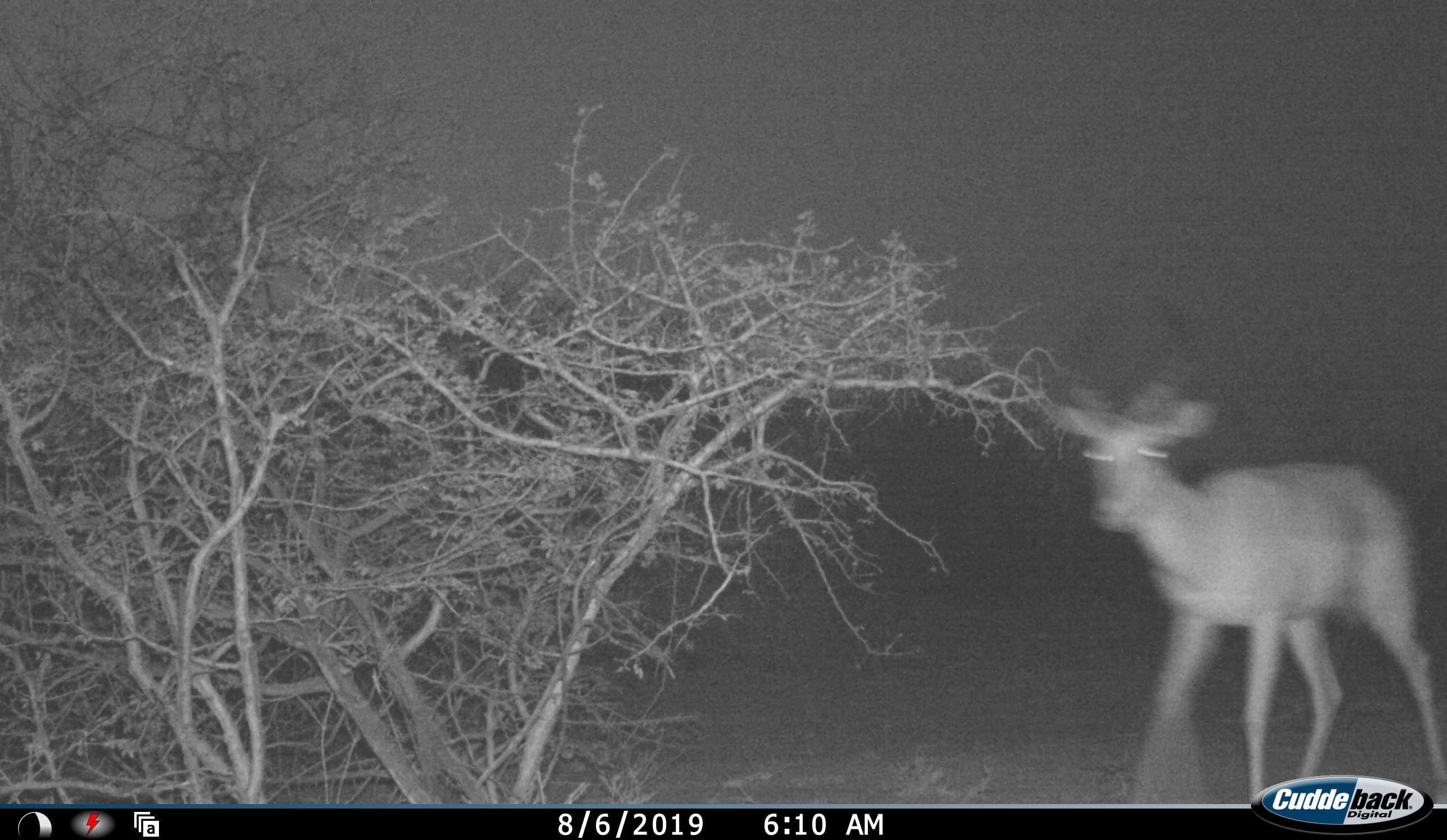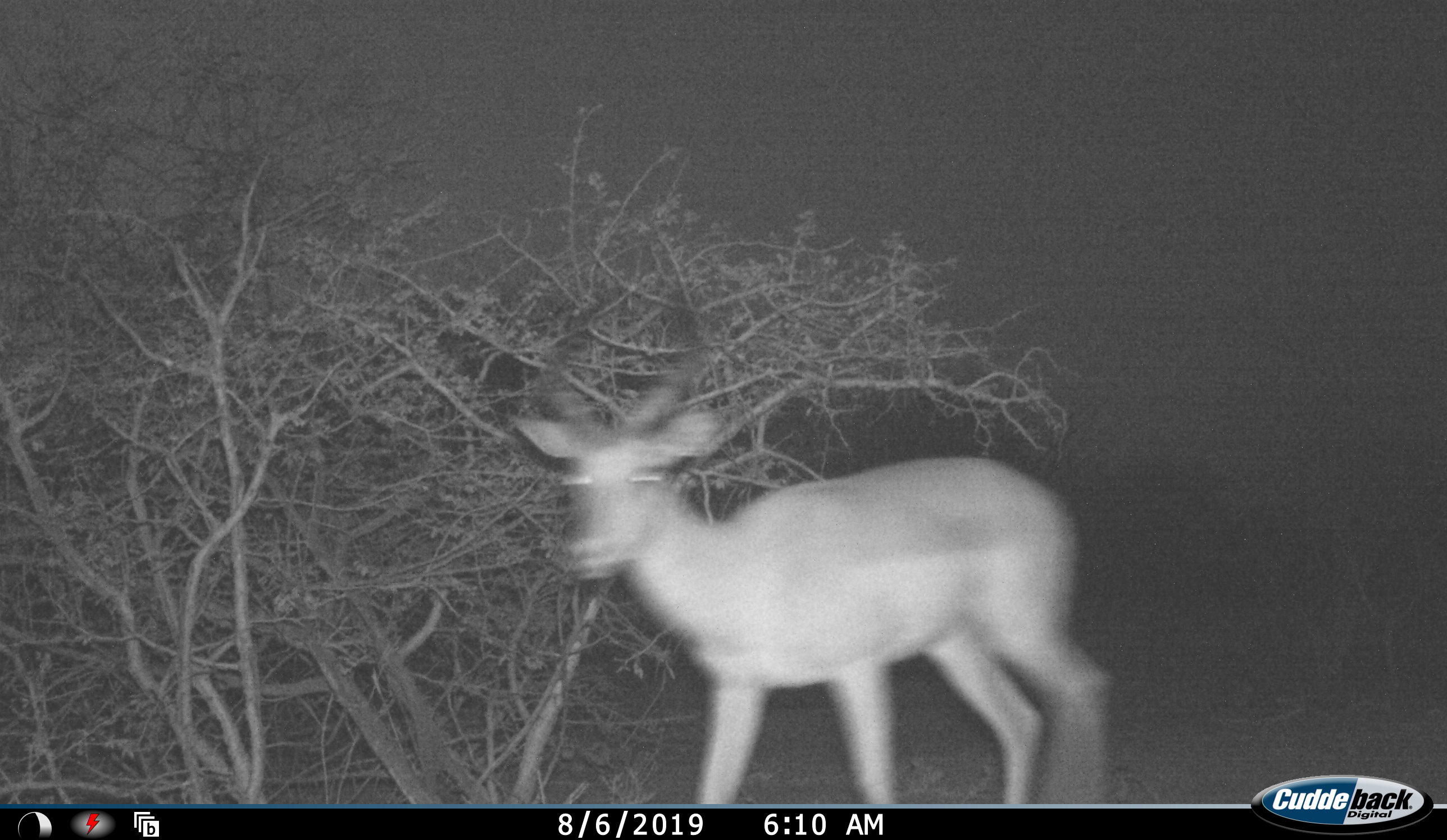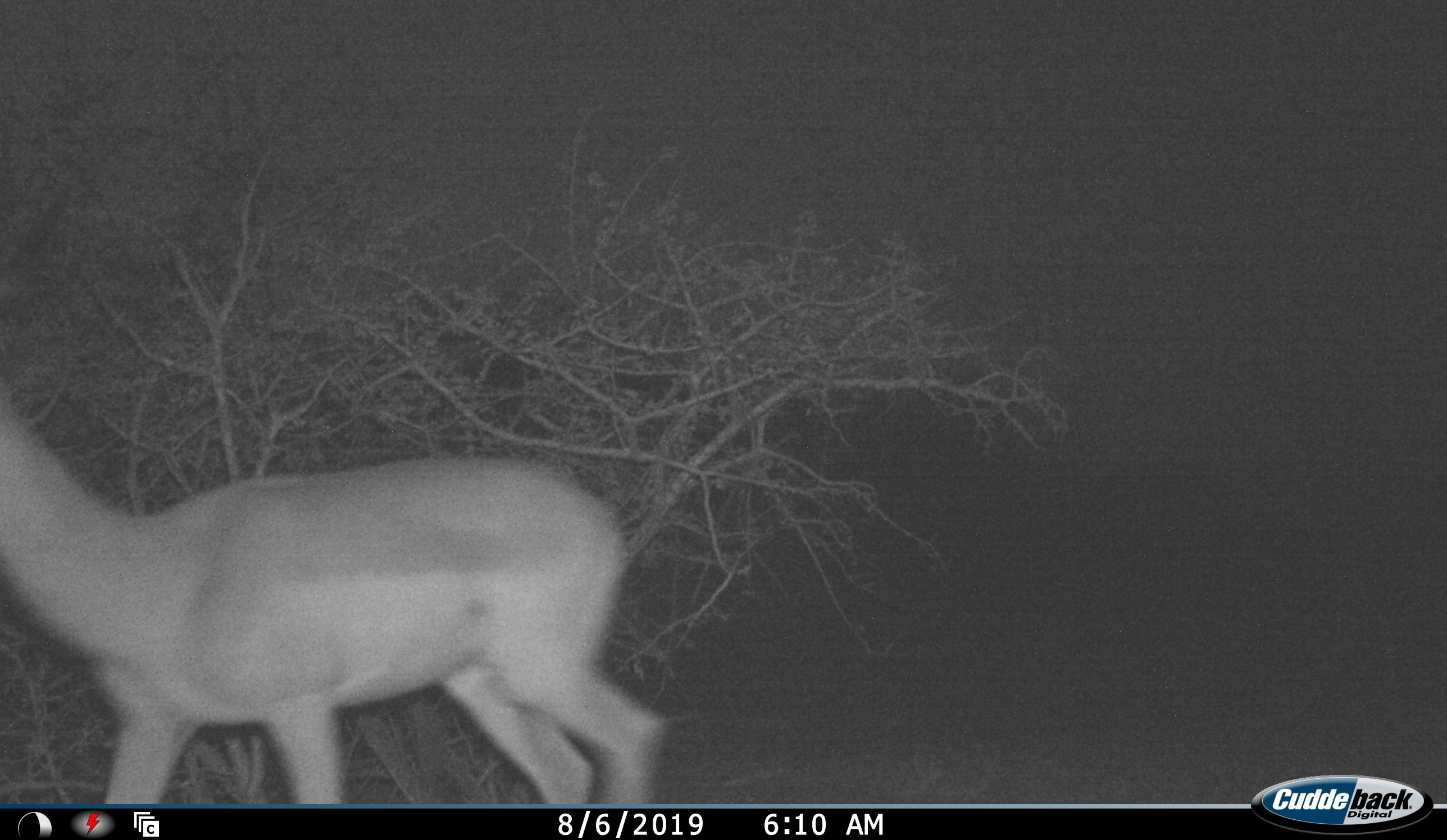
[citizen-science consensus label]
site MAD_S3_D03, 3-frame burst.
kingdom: Animalia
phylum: Chordata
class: Mammalia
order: Artiodactyla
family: Bovidae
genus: Aepyceros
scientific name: Aepyceros melampus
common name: impala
Impala (Aepyceros melampus), count 1. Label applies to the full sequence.